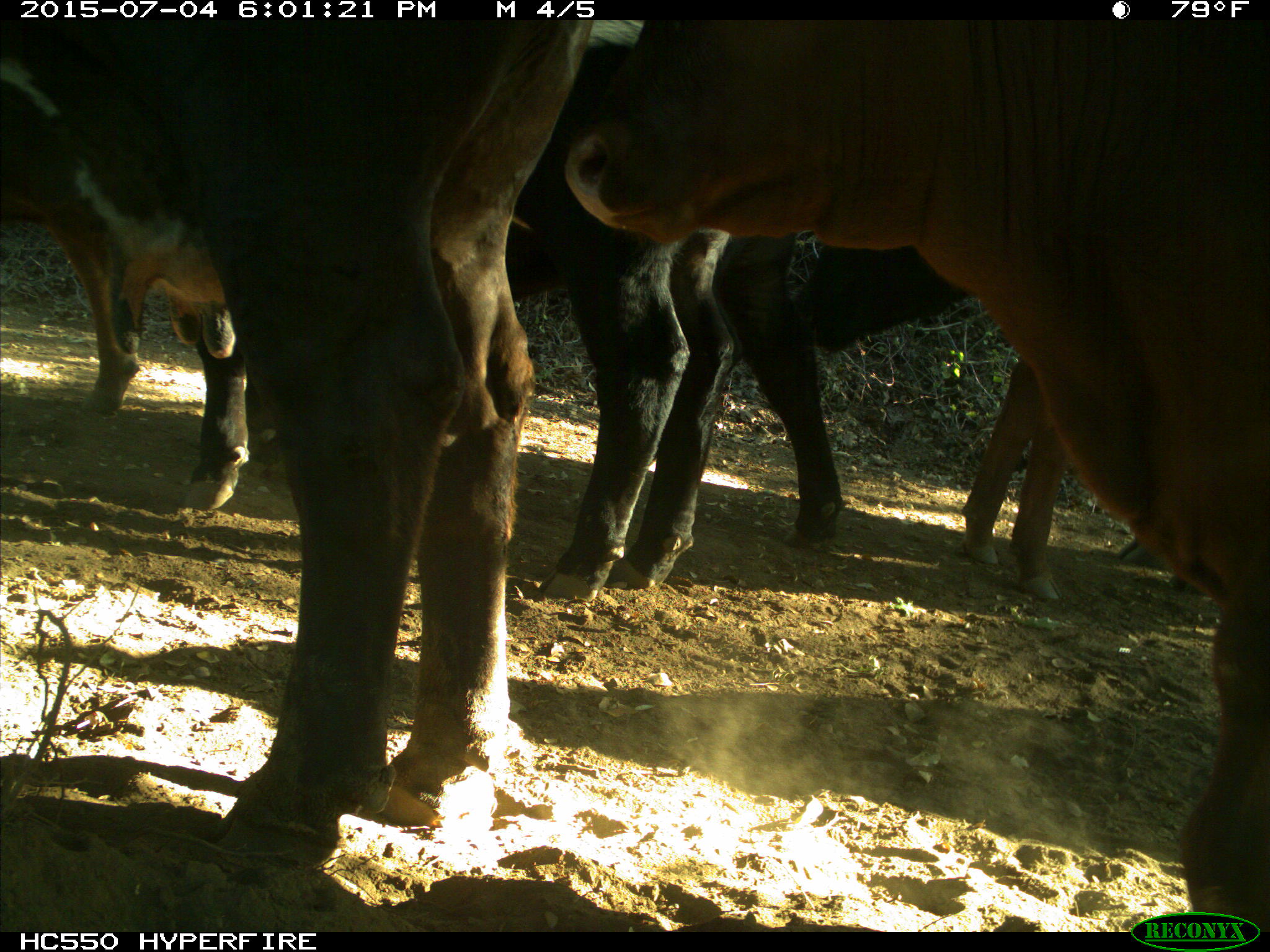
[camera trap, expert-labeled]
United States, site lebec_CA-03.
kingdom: Animalia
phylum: Chordata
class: Mammalia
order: Artiodactyla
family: Bovidae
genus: Bos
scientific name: Bos taurus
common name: domestic cow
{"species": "Bos taurus (domestic cow)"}